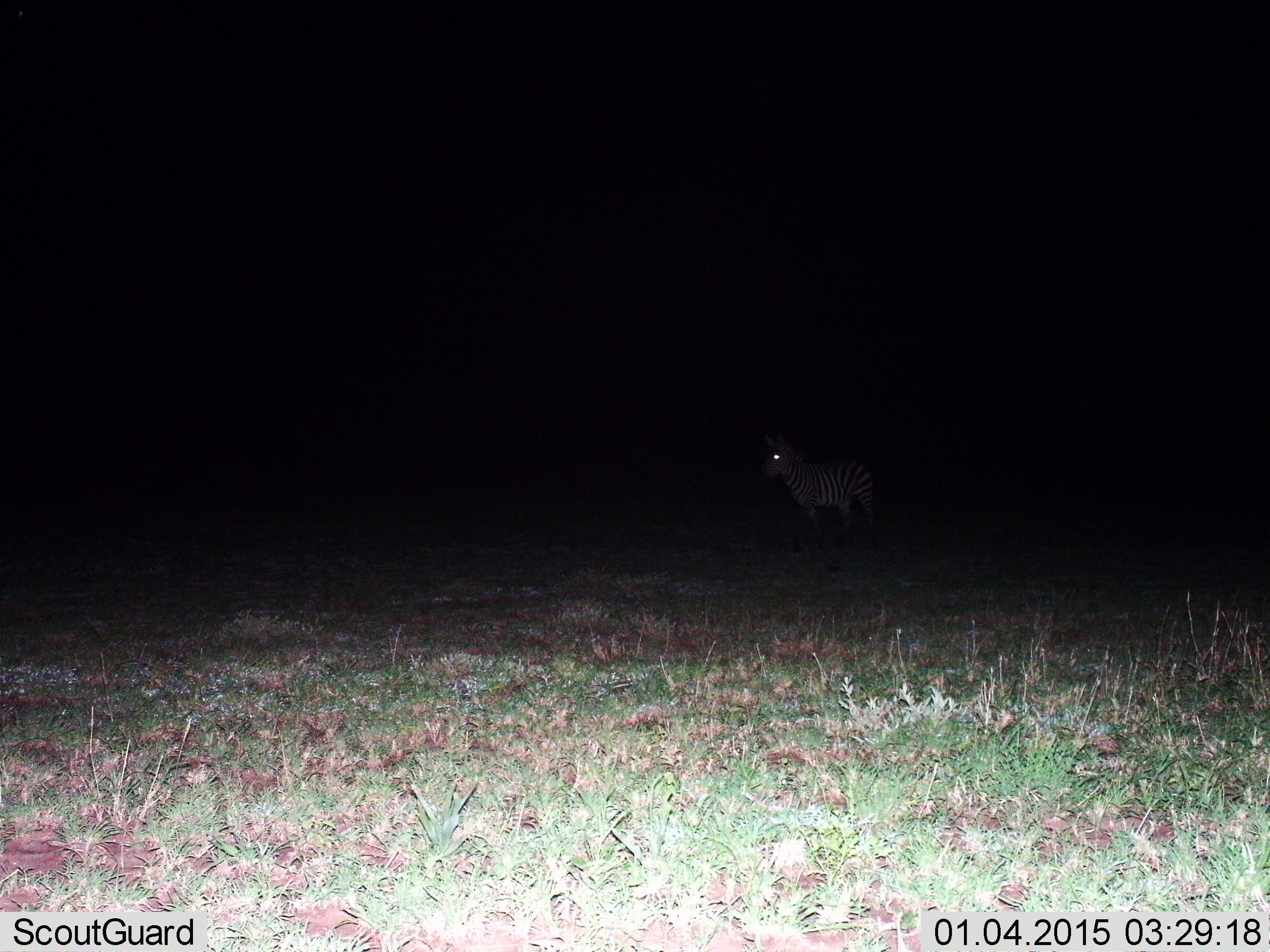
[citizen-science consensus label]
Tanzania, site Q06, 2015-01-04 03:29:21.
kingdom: Animalia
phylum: Chordata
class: Mammalia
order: Perissodactyla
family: Equidae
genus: Equus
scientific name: Equus quagga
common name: plains zebra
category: zebra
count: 1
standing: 80%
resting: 0%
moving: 20%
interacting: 0%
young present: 0%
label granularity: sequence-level